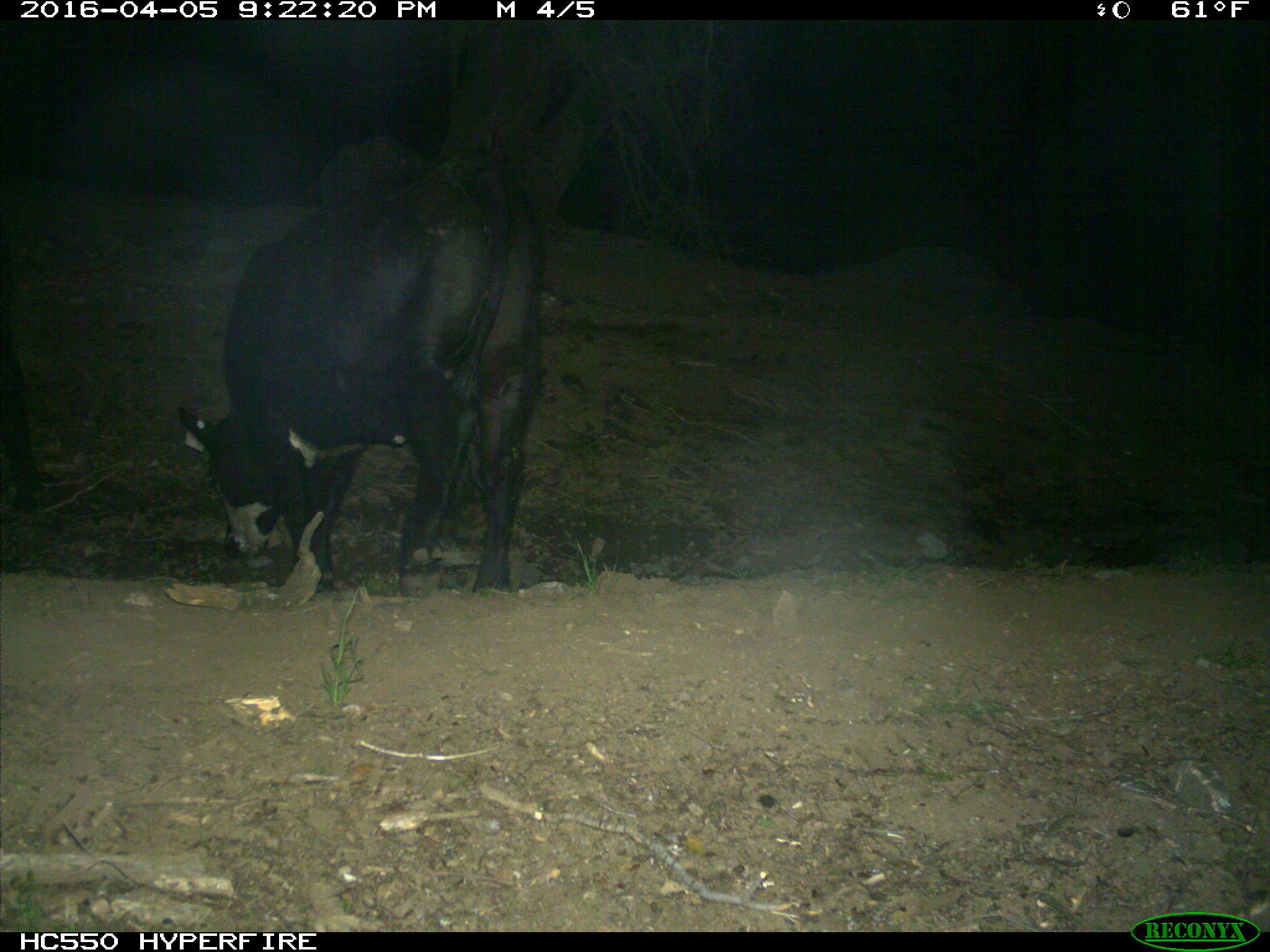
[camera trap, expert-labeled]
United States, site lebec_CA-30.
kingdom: Animalia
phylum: Chordata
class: Mammalia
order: Artiodactyla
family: Bovidae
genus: Bos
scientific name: Bos taurus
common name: domestic cow